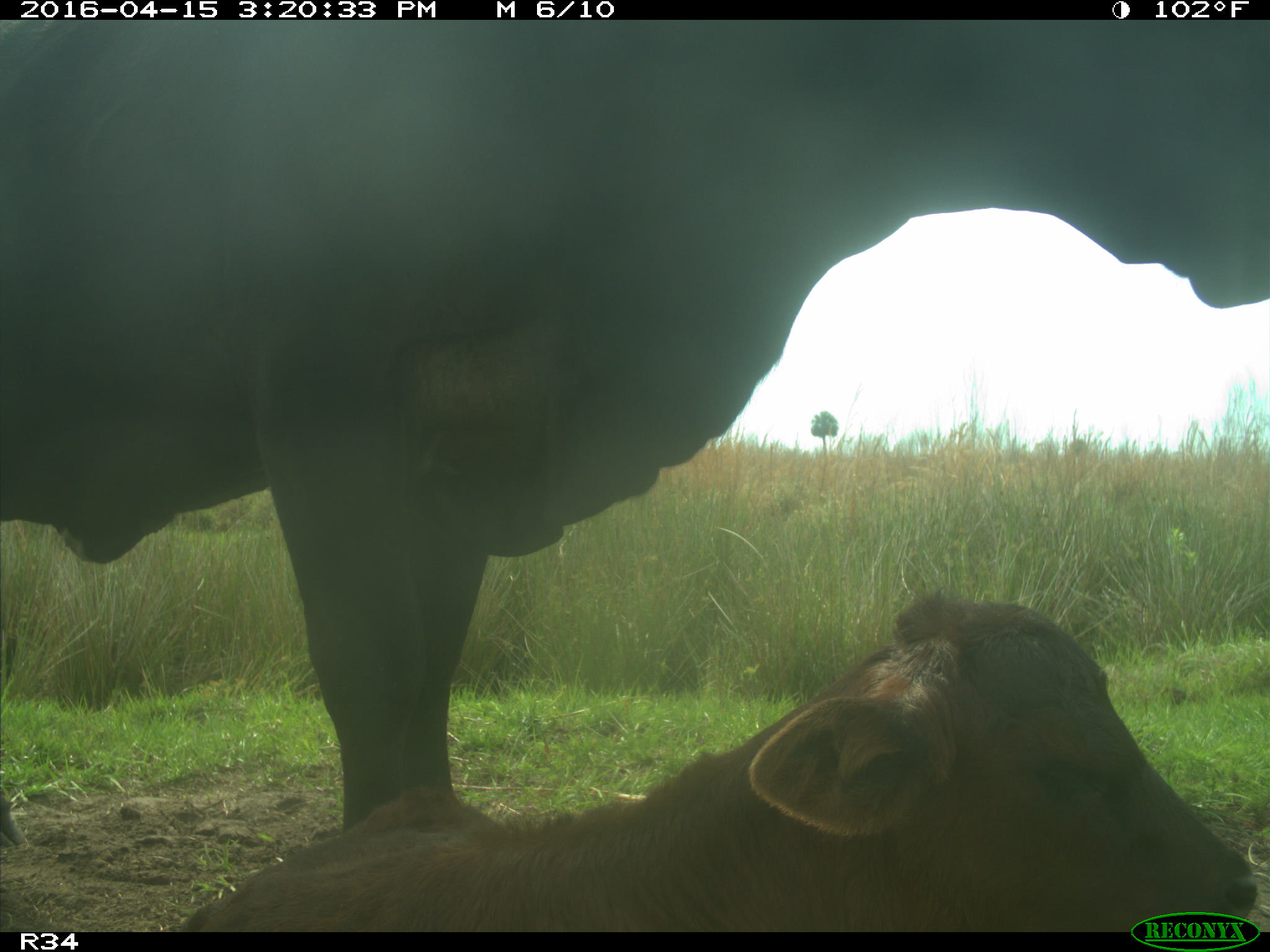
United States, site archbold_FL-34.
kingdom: Animalia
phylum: Chordata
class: Mammalia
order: Artiodactyla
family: Bovidae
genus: Bos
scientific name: Bos taurus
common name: domestic cow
Bos taurus (domestic cow).